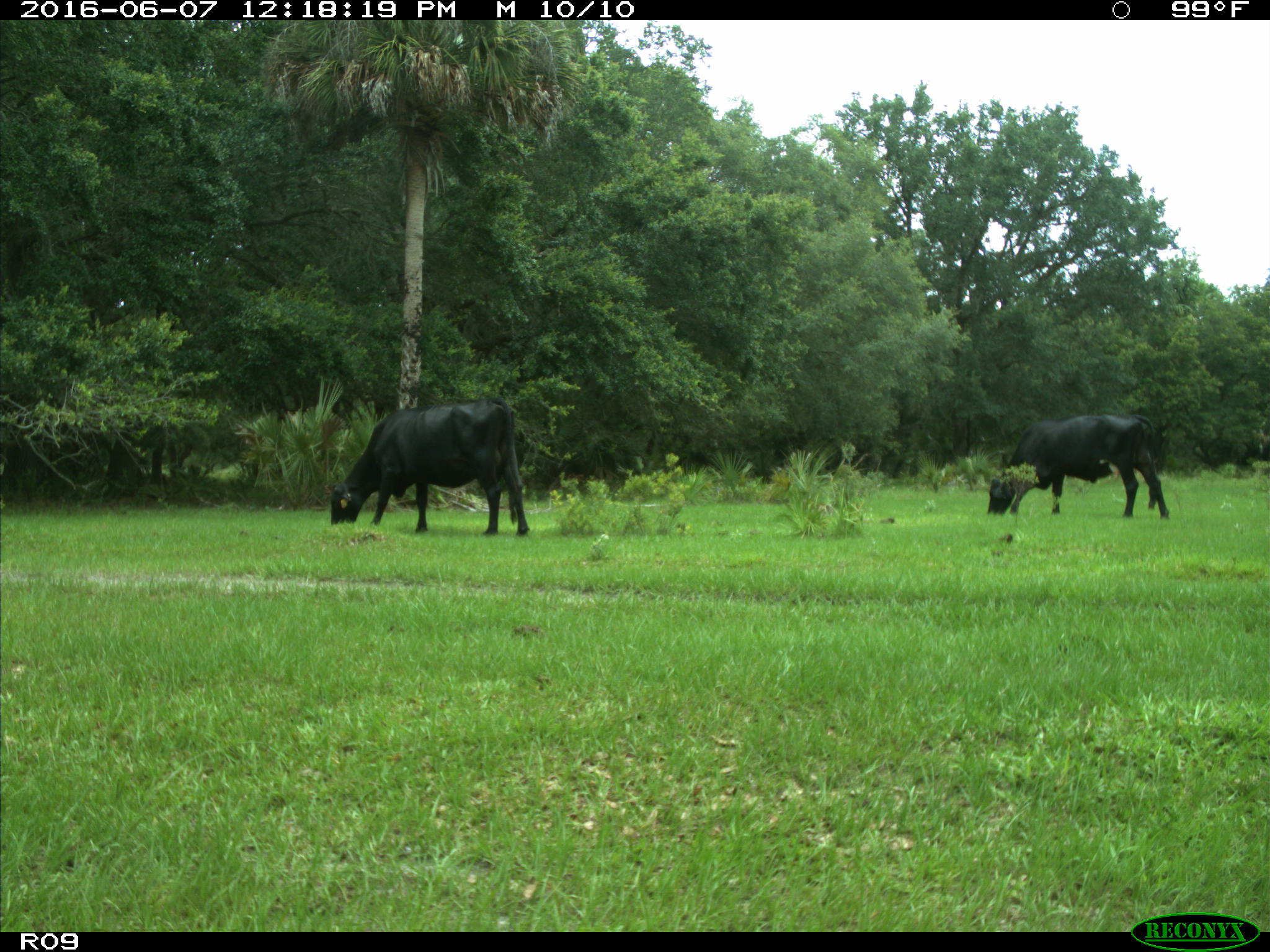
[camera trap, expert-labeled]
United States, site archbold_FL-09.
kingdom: Animalia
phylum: Chordata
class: Mammalia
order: Artiodactyla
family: Bovidae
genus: Bos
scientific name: Bos taurus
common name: domestic cow